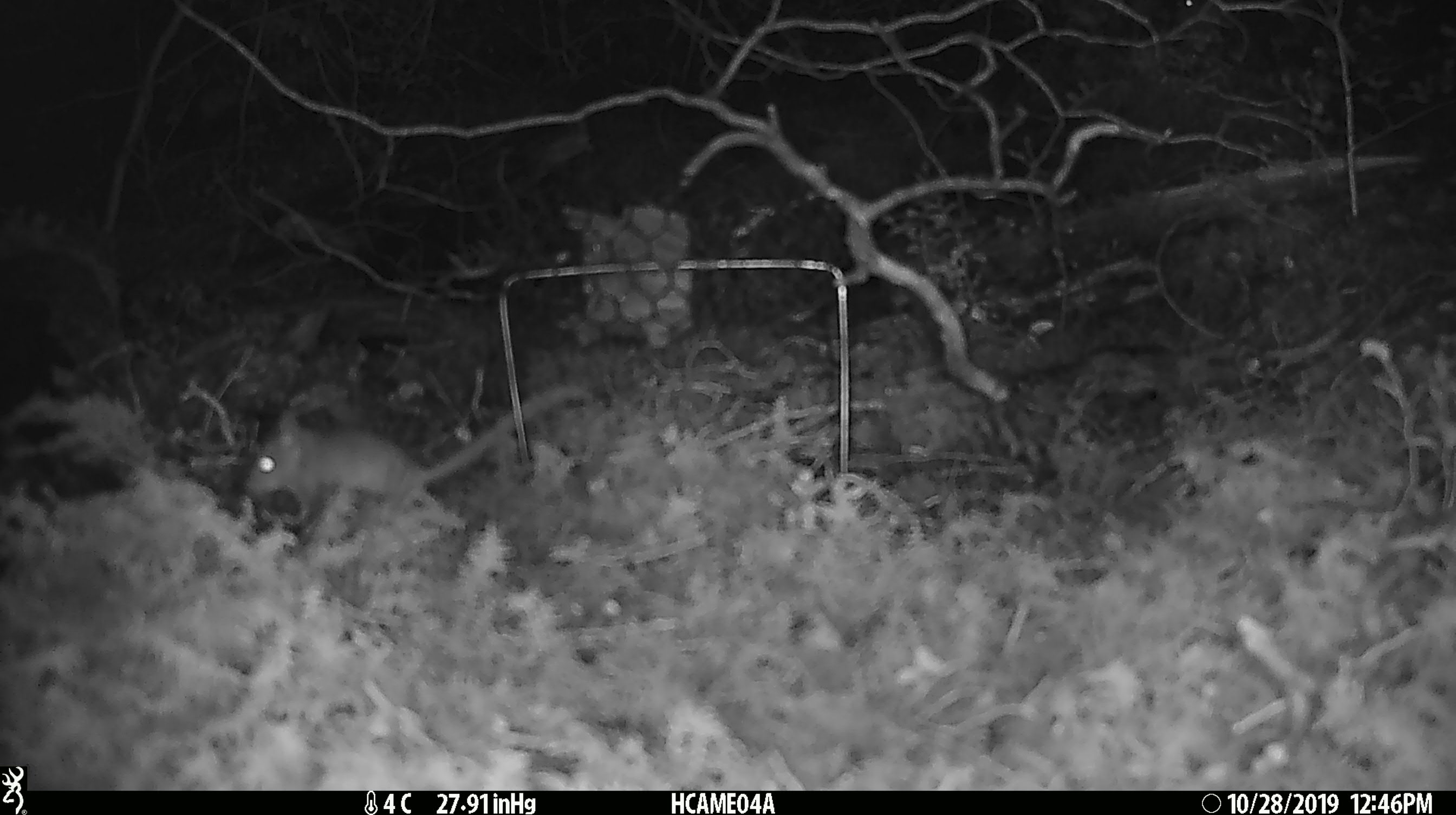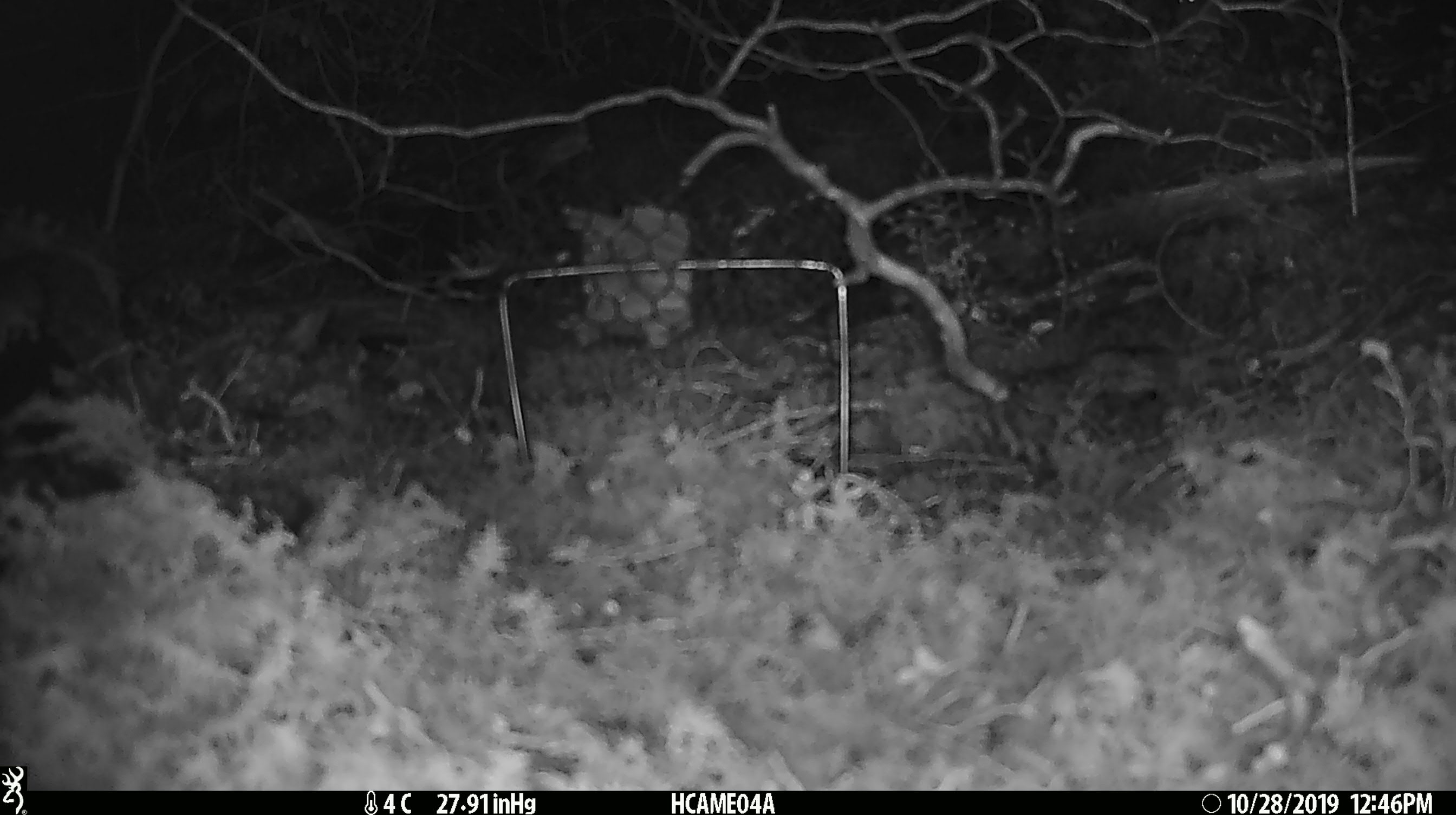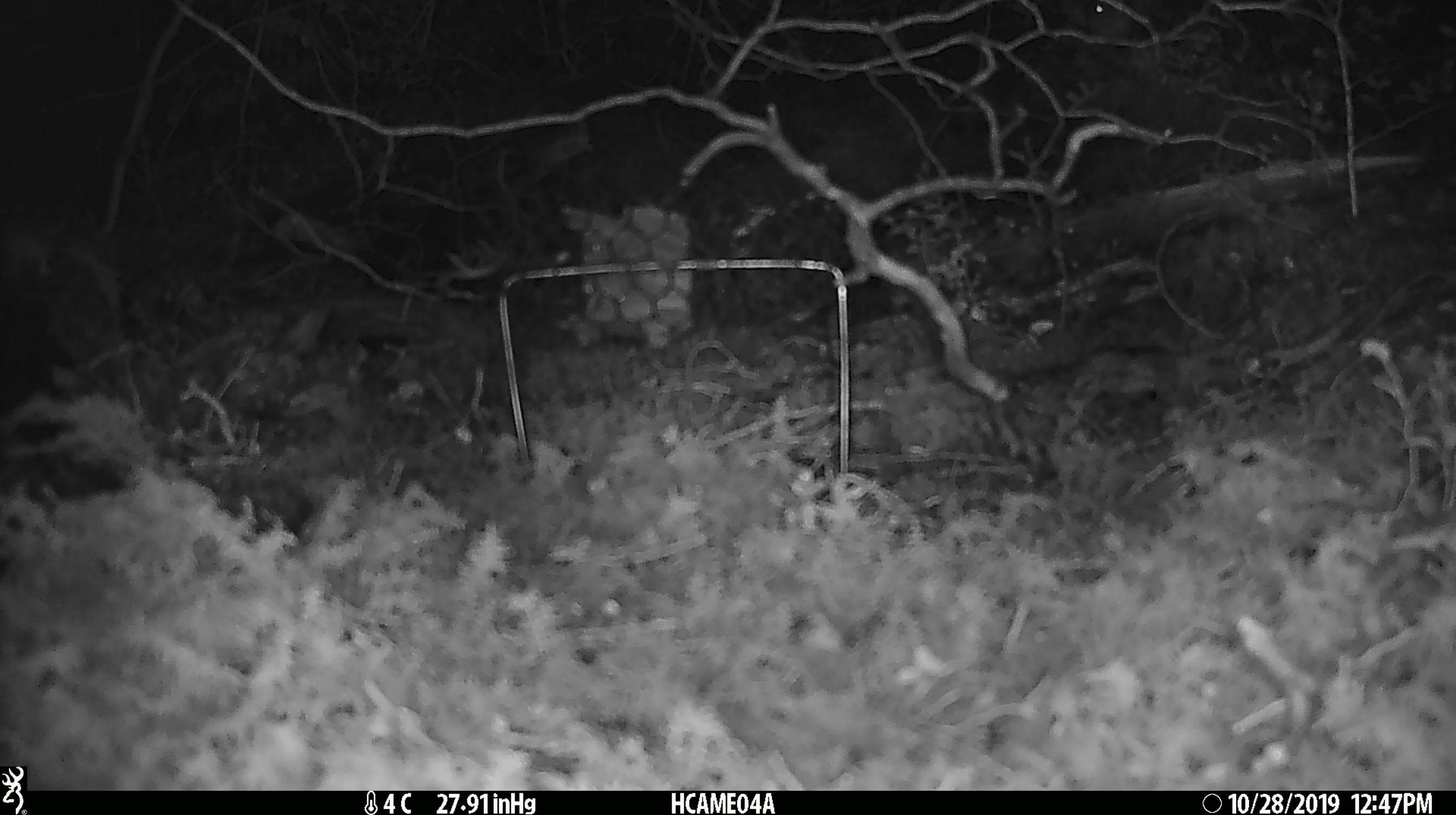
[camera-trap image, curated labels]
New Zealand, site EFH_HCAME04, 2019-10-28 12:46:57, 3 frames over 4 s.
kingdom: Animalia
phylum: Chordata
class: Mammalia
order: Rodentia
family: Muridae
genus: Mus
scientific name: Mus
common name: mouse